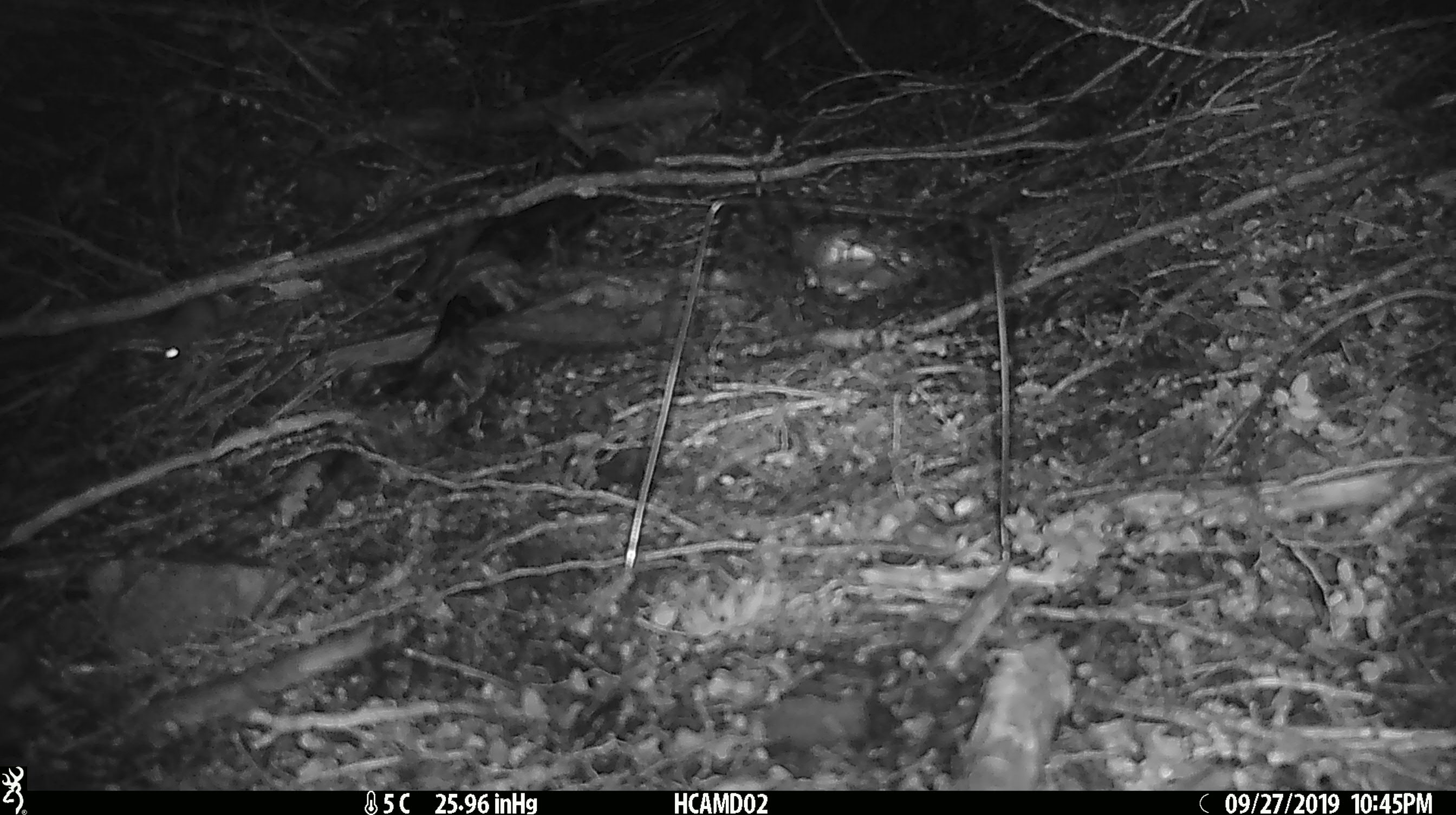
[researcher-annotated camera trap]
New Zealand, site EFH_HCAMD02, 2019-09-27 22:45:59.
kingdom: Animalia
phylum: Chordata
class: Mammalia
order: Rodentia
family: Muridae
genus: Mus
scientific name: Mus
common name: mouse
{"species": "mouse (Mus)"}